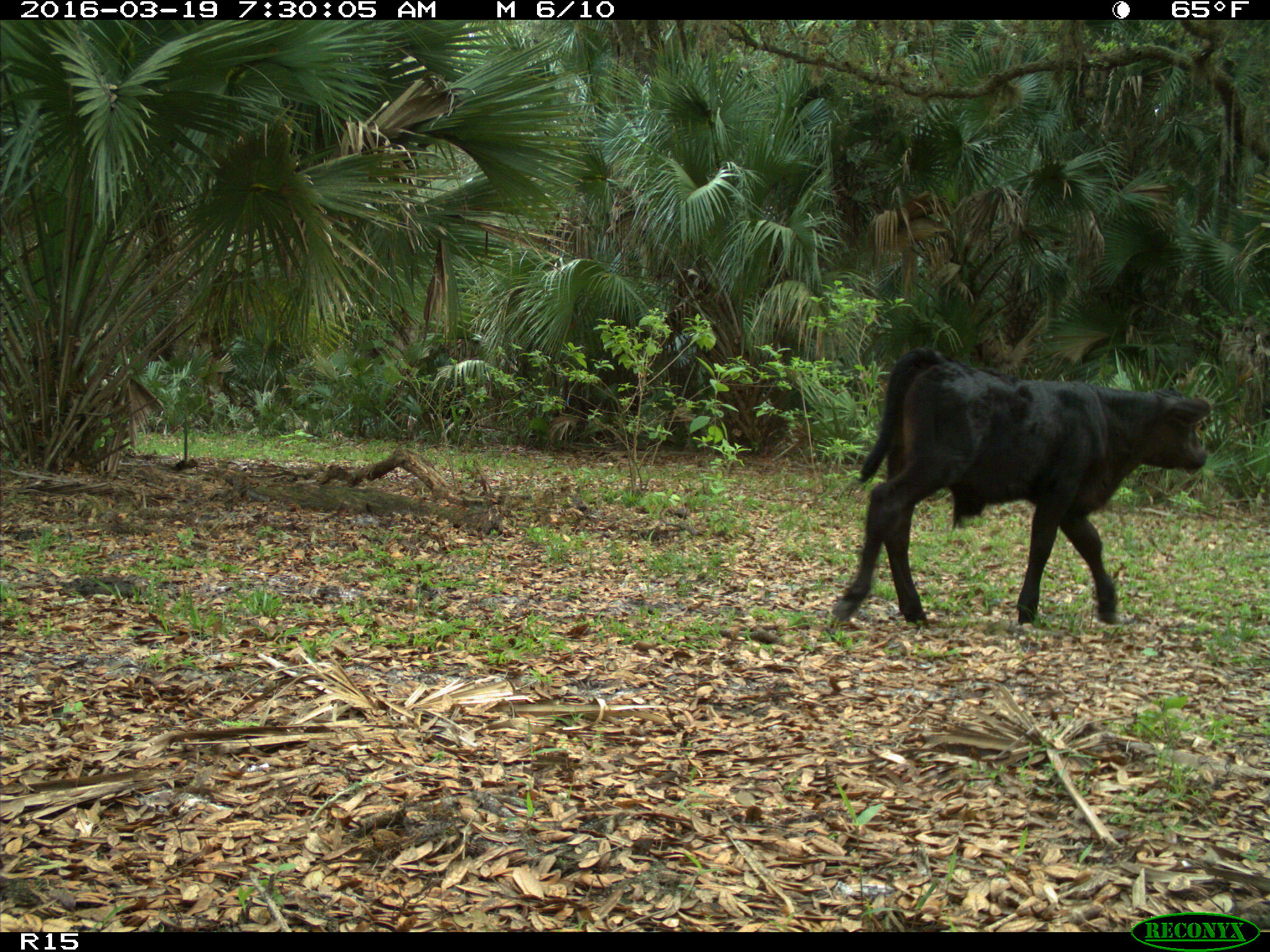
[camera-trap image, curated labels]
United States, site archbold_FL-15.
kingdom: Animalia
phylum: Chordata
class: Mammalia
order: Artiodactyla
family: Bovidae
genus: Bos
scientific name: Bos taurus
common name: domestic cow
Bos taurus (domestic cow).